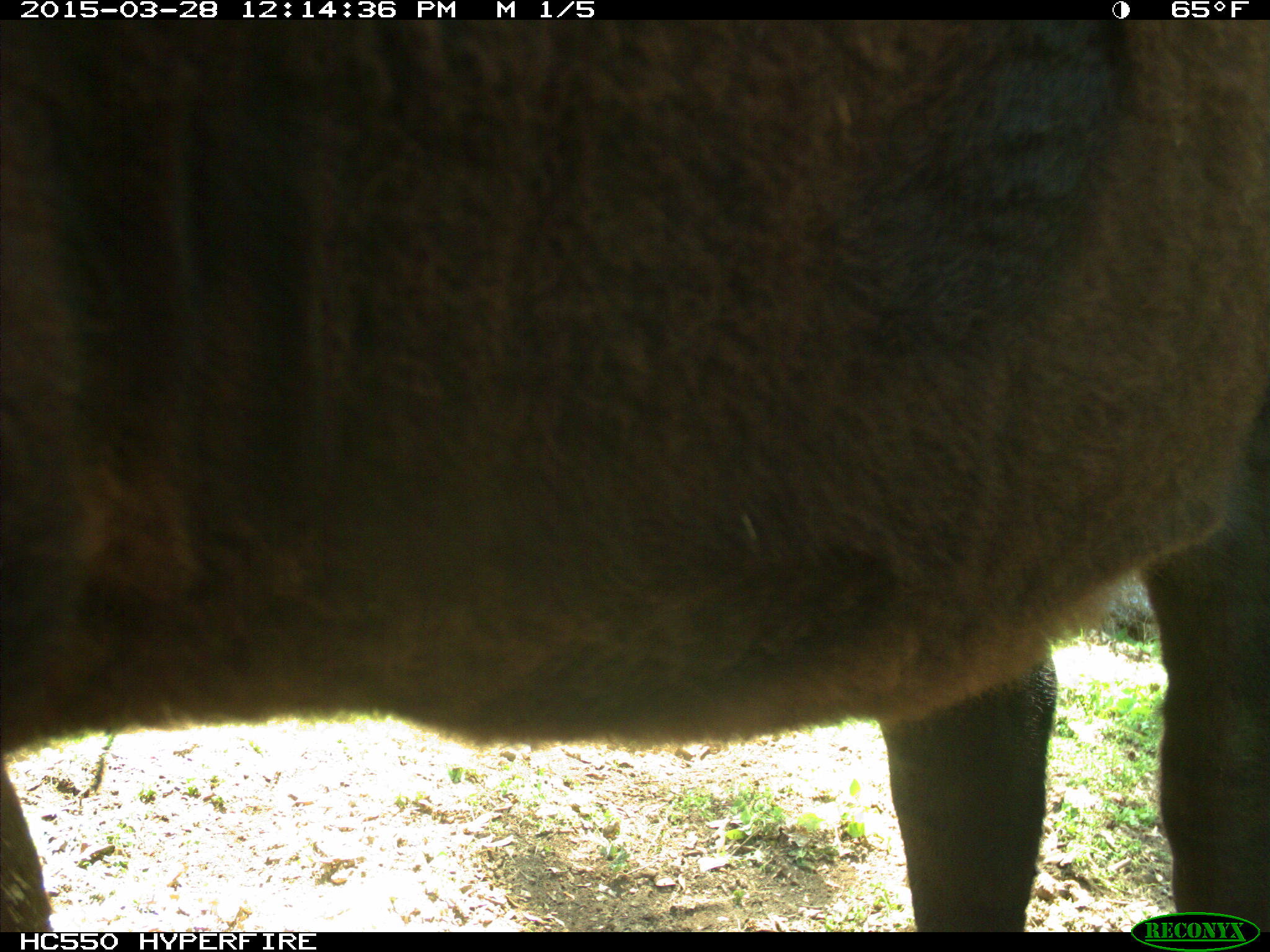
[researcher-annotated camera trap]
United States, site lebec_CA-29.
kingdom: Animalia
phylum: Chordata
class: Mammalia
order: Artiodactyla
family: Bovidae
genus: Bos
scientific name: Bos taurus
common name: domestic cow